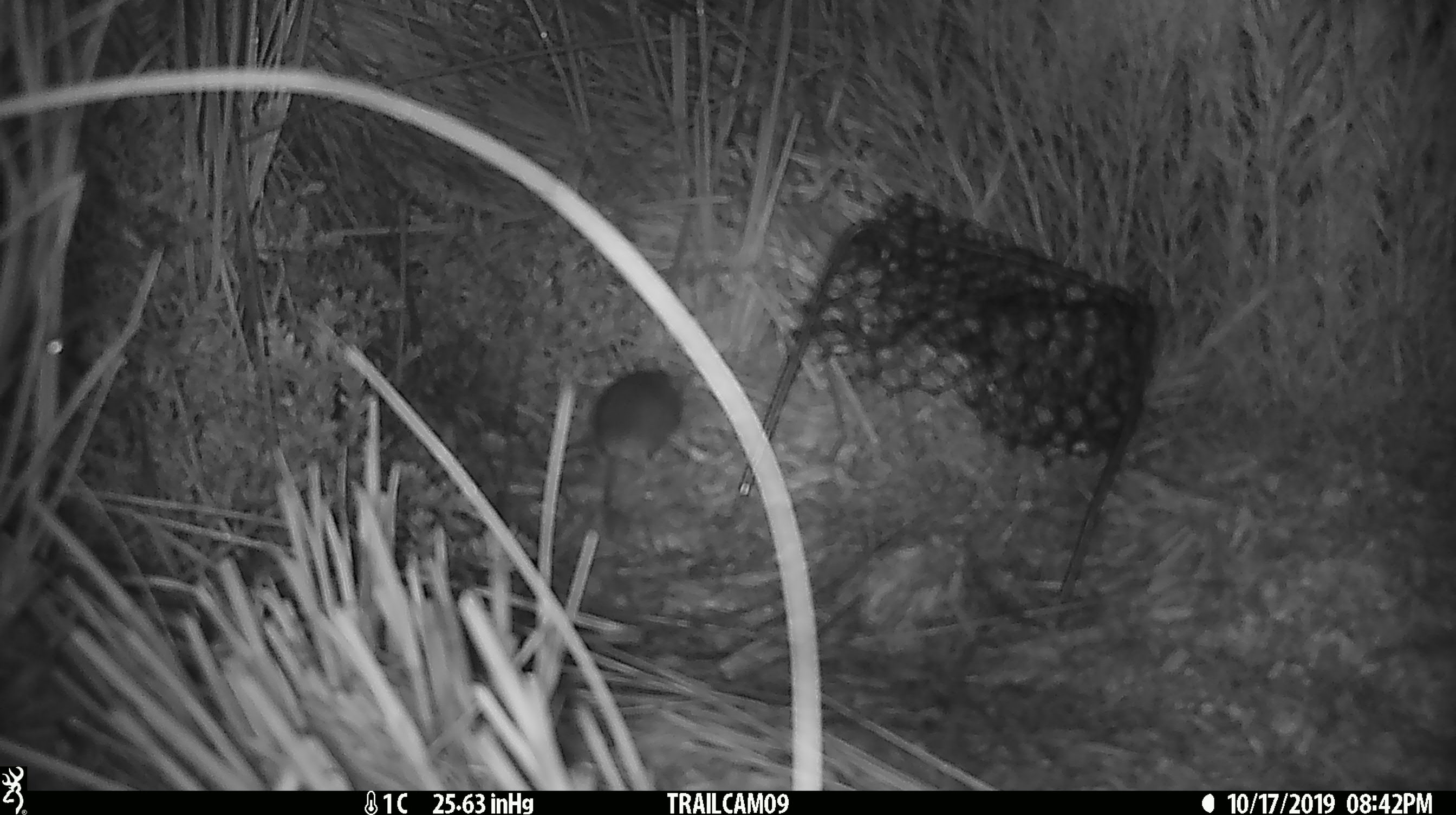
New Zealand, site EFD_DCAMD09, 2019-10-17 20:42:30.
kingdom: Animalia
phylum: Chordata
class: Mammalia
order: Rodentia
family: Muridae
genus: Mus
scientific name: Mus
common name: mouse